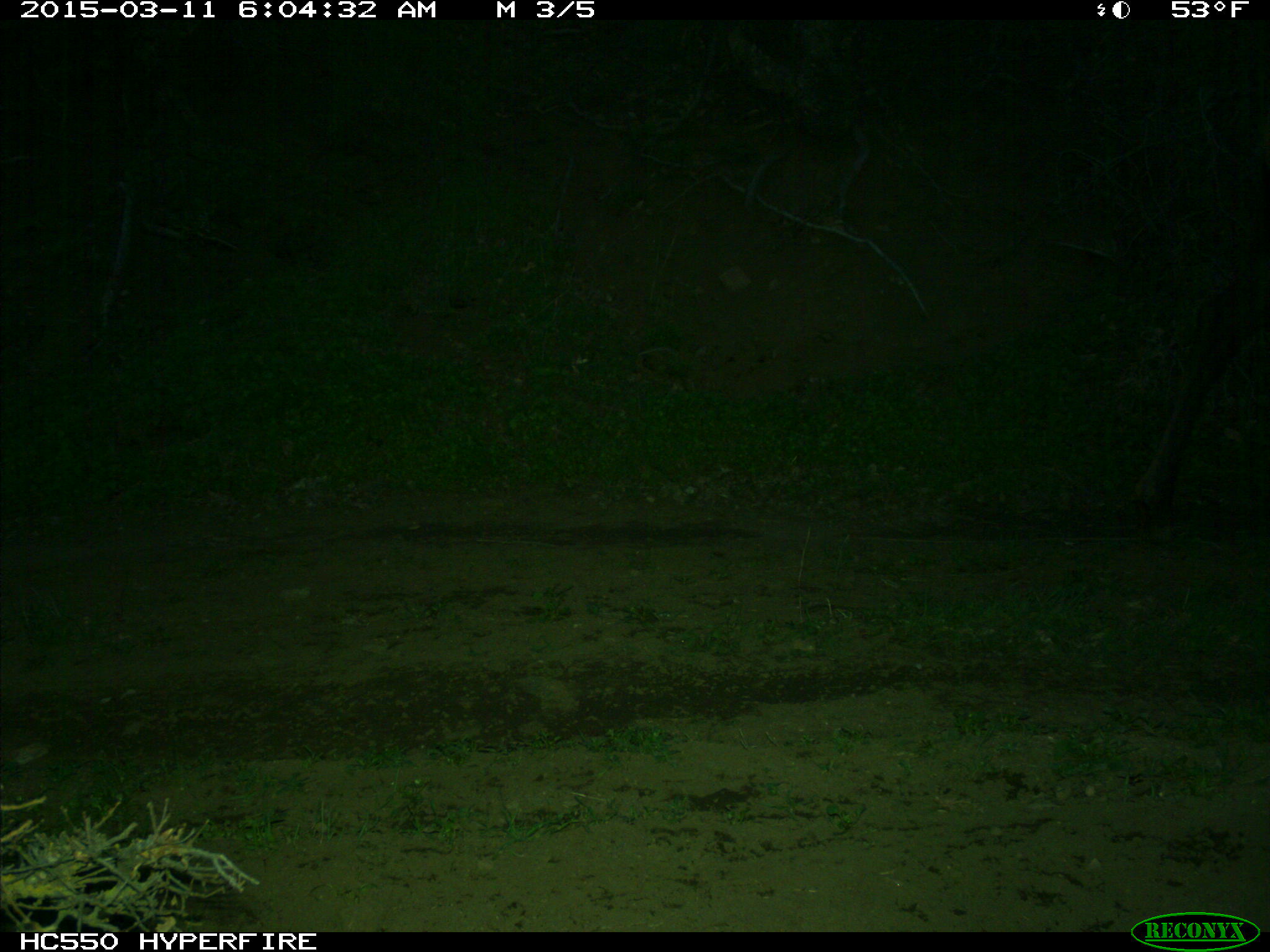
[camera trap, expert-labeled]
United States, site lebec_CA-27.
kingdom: Animalia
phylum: Chordata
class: Mammalia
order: Artiodactyla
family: Cervidae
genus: Cervus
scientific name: Cervus canadensis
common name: elk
Cervus canadensis (elk).